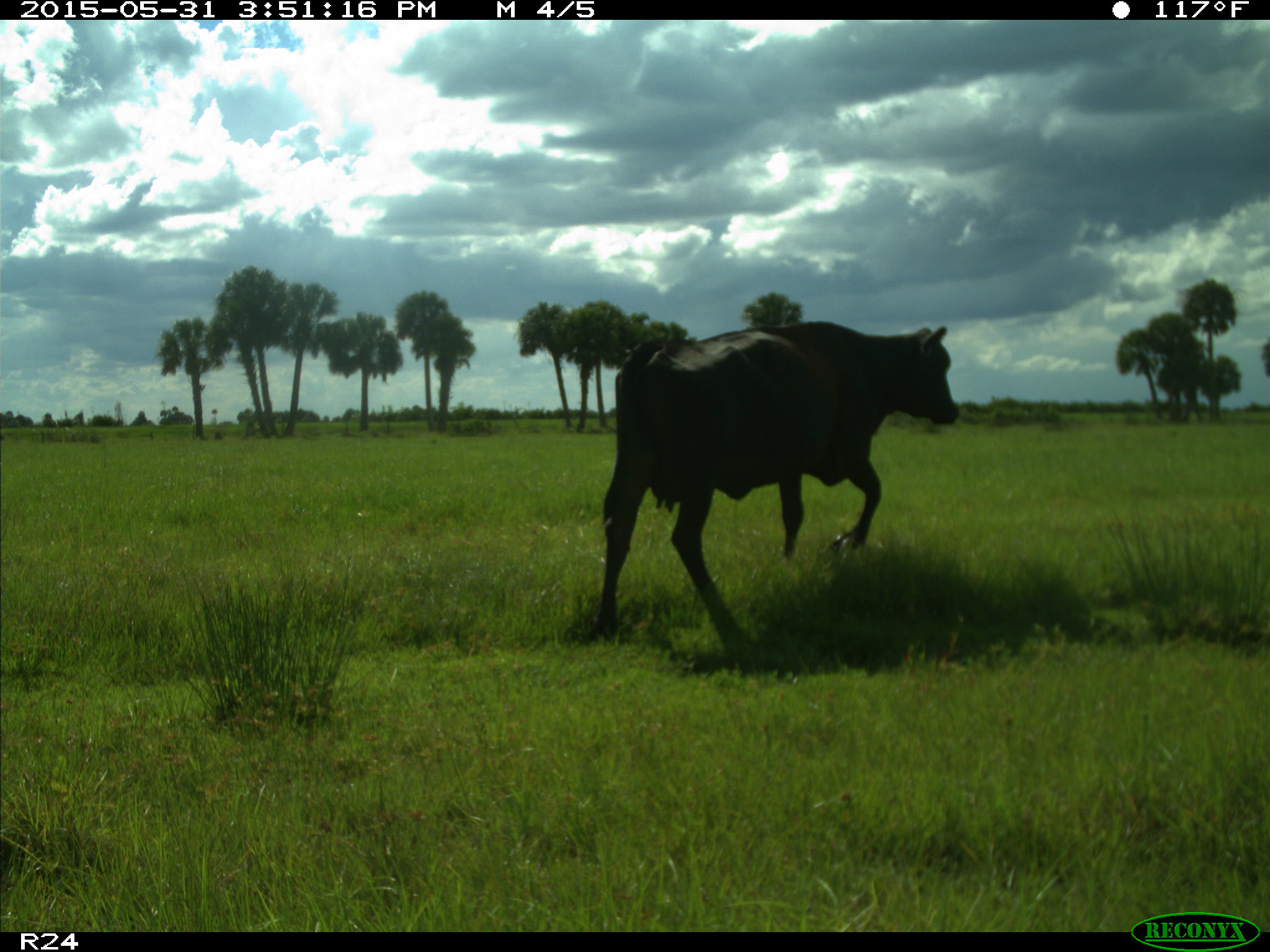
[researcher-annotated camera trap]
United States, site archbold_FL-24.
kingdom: Animalia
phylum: Chordata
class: Mammalia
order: Artiodactyla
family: Bovidae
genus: Bos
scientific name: Bos taurus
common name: domestic cow